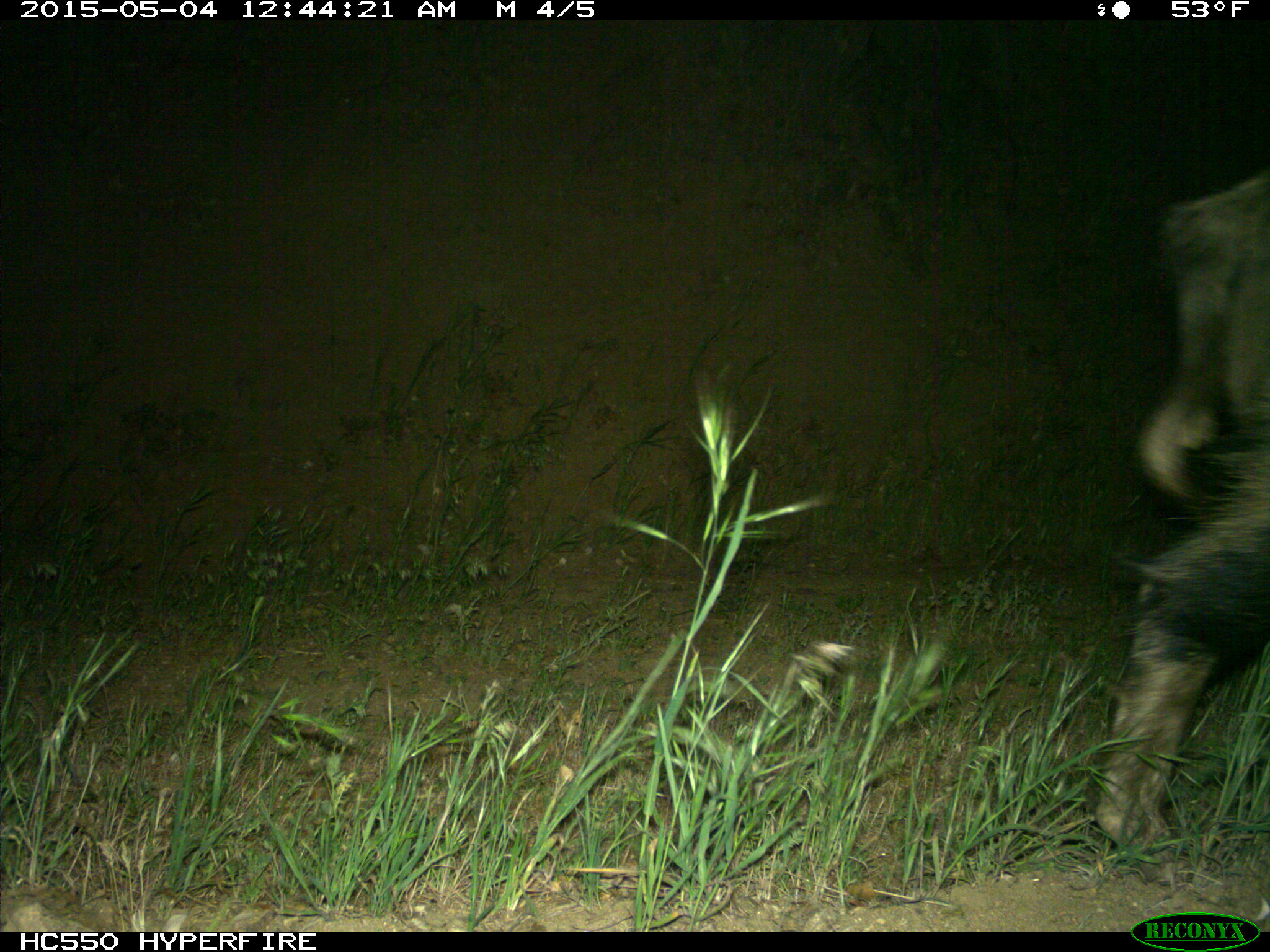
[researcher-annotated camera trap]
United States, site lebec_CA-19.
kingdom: Animalia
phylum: Chordata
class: Mammalia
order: Artiodactyla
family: Suidae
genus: Sus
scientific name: Sus scrofa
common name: wild boar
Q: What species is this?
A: Sus scrofa (wild boar).